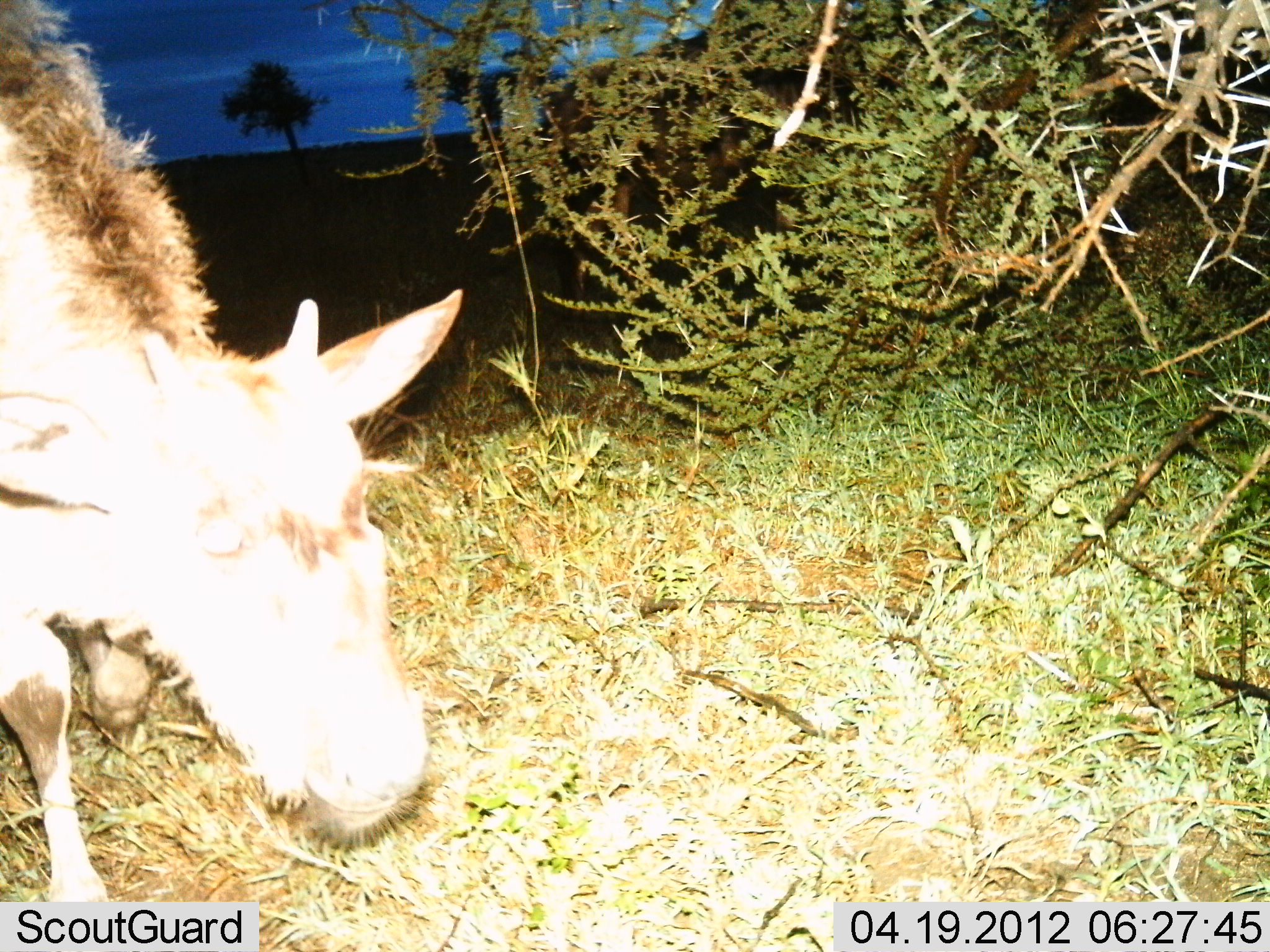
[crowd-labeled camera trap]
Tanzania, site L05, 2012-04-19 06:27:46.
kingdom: Animalia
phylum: Chordata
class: Mammalia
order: Artiodactyla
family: Bovidae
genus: Connochaetes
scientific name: Connochaetes taurinus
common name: blue wildebeest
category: wildebeest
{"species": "wildebeest (blue wildebeest) (Connochaetes taurinus)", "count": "1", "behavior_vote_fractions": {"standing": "67%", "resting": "0%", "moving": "28%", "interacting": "0%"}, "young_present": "72%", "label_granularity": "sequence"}